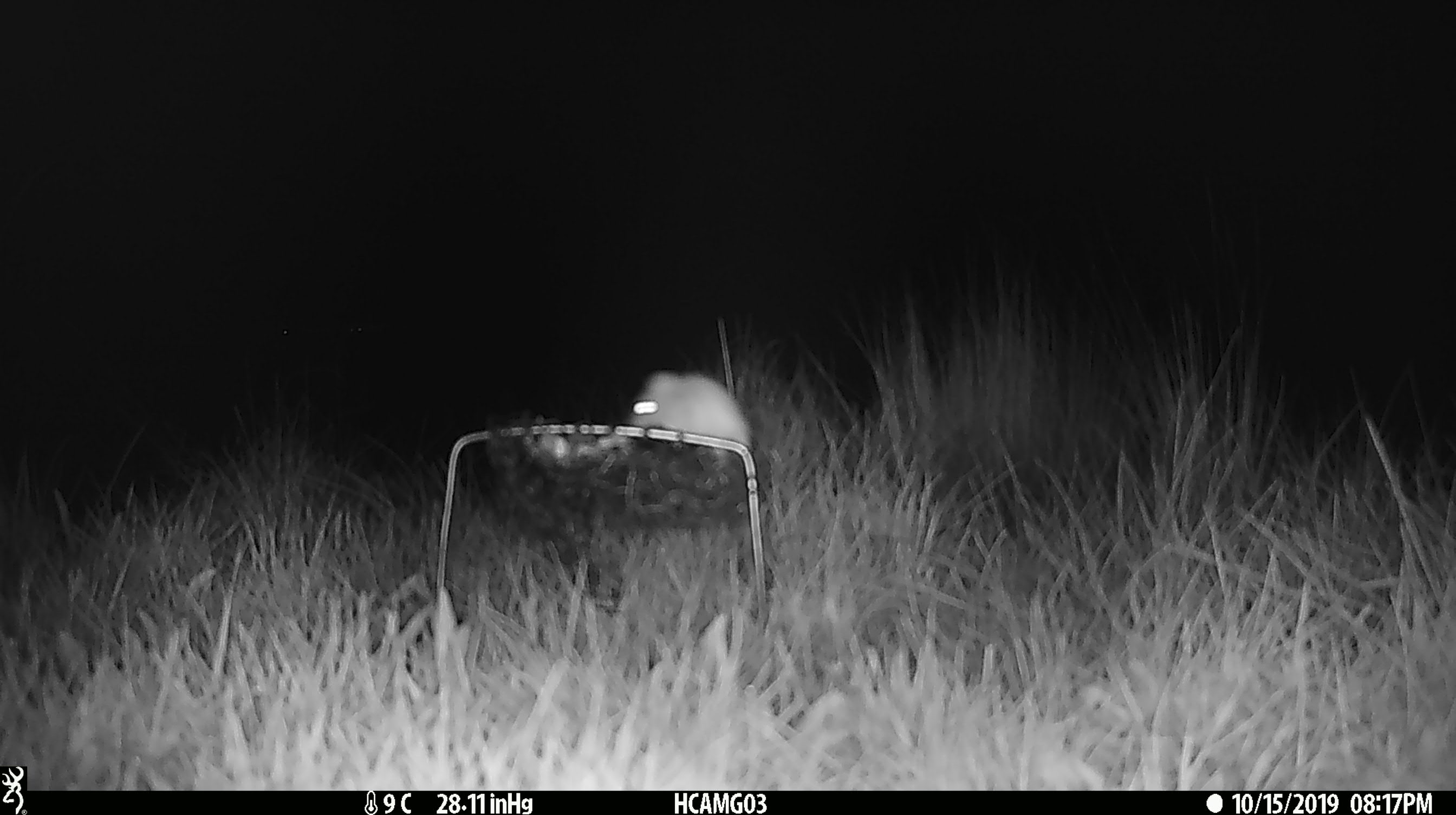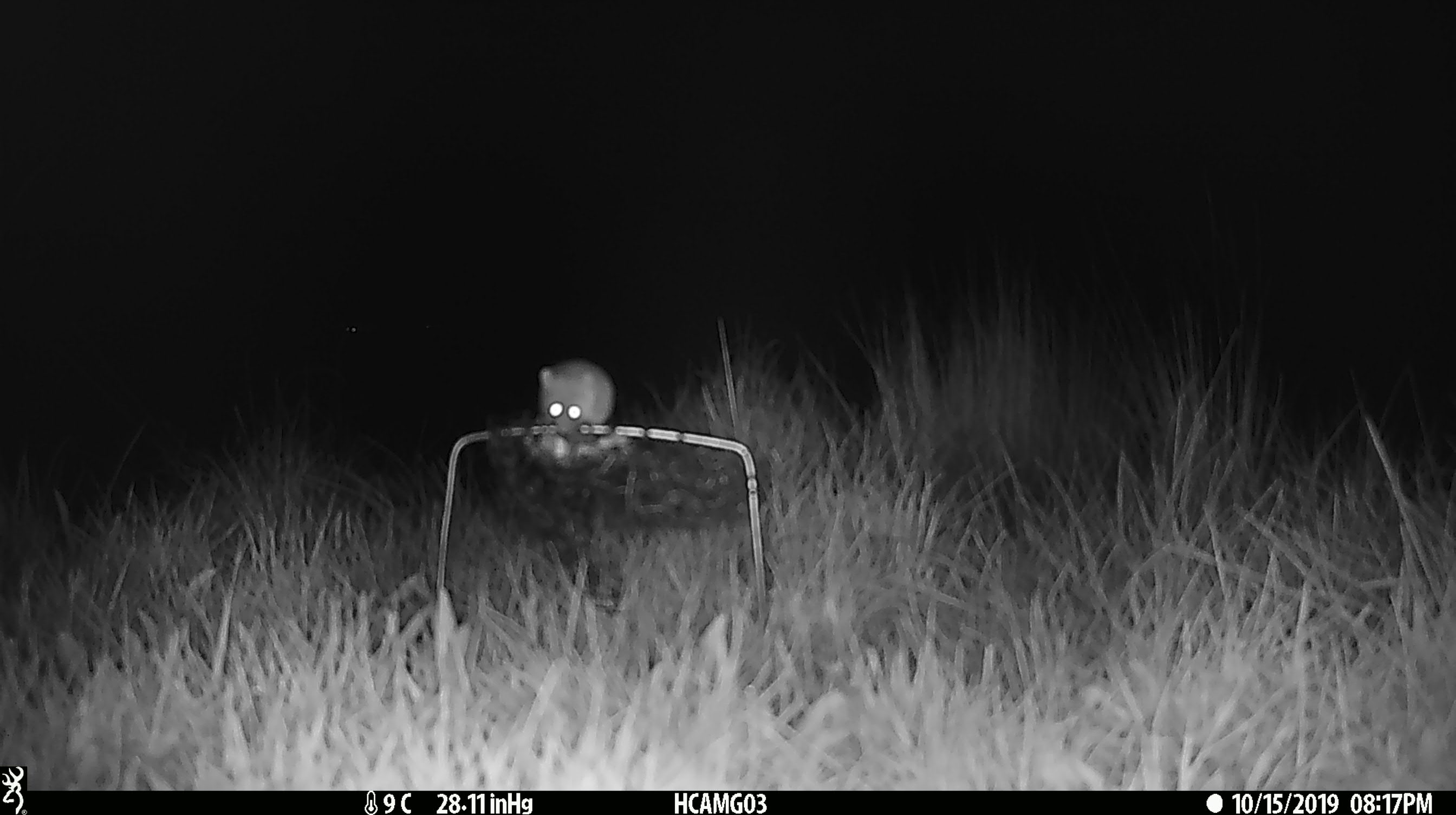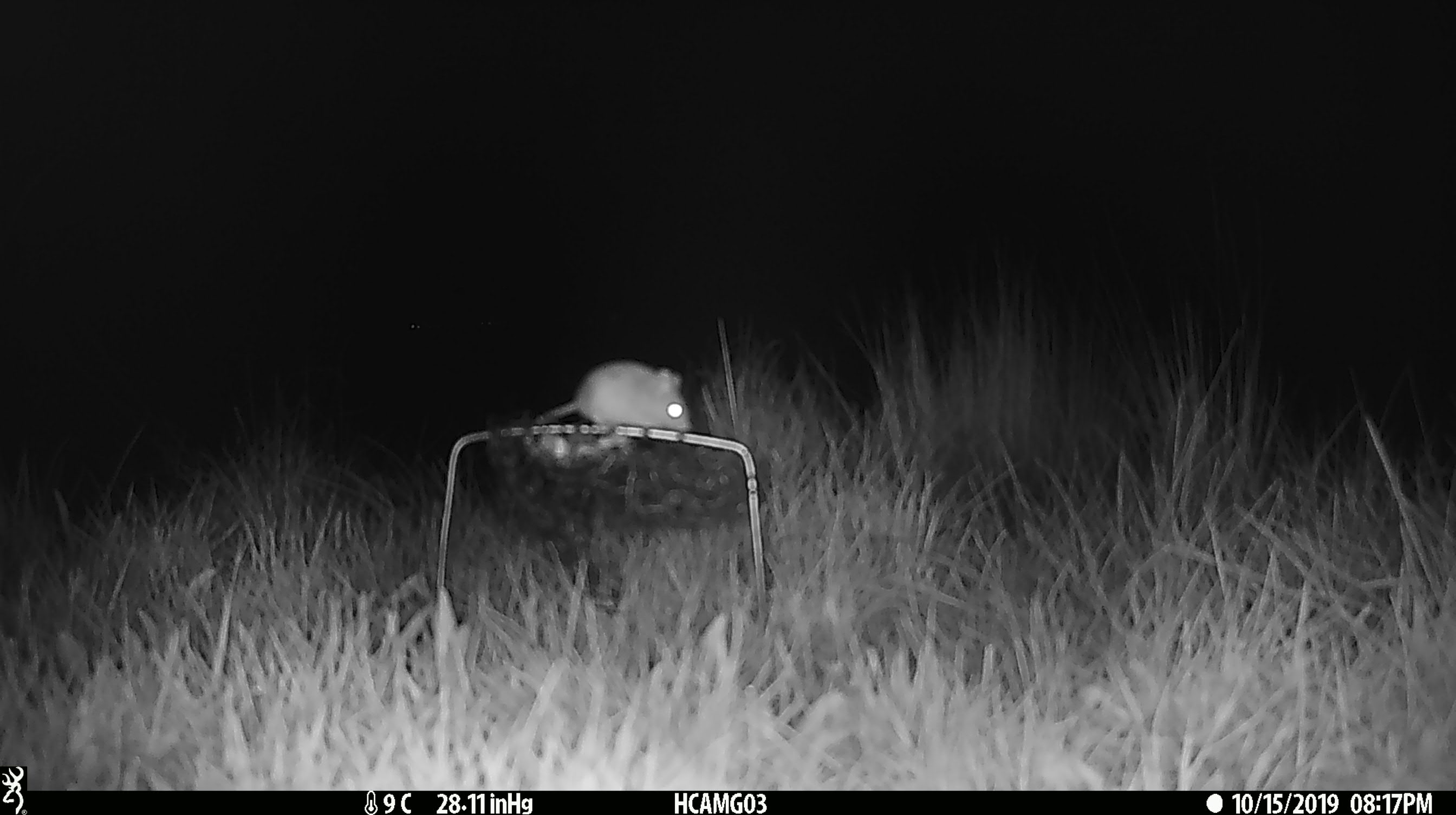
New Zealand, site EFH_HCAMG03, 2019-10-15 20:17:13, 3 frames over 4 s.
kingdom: Animalia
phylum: Chordata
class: Mammalia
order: Rodentia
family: Muridae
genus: Mus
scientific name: Mus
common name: mouse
Mouse (Mus).